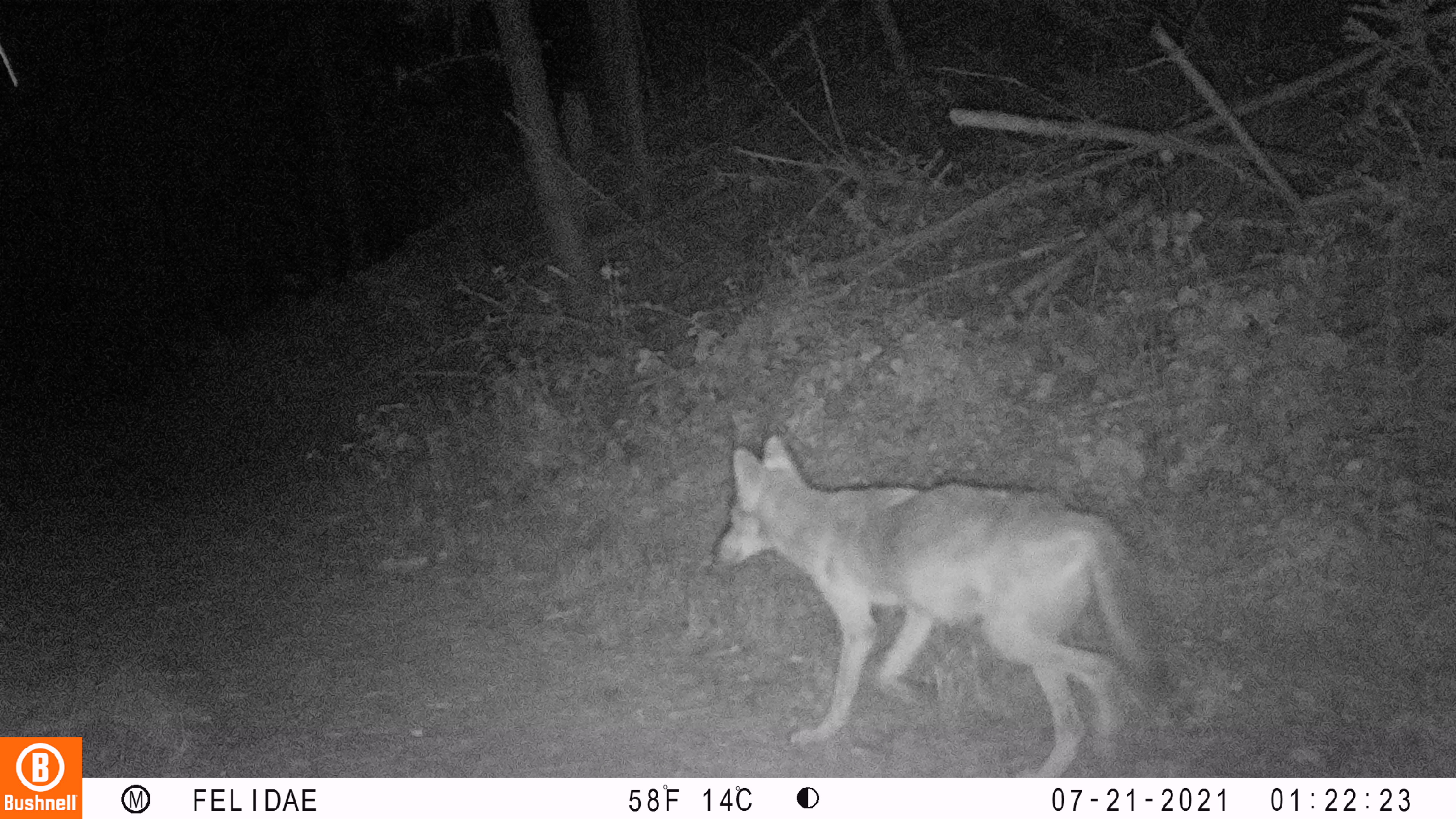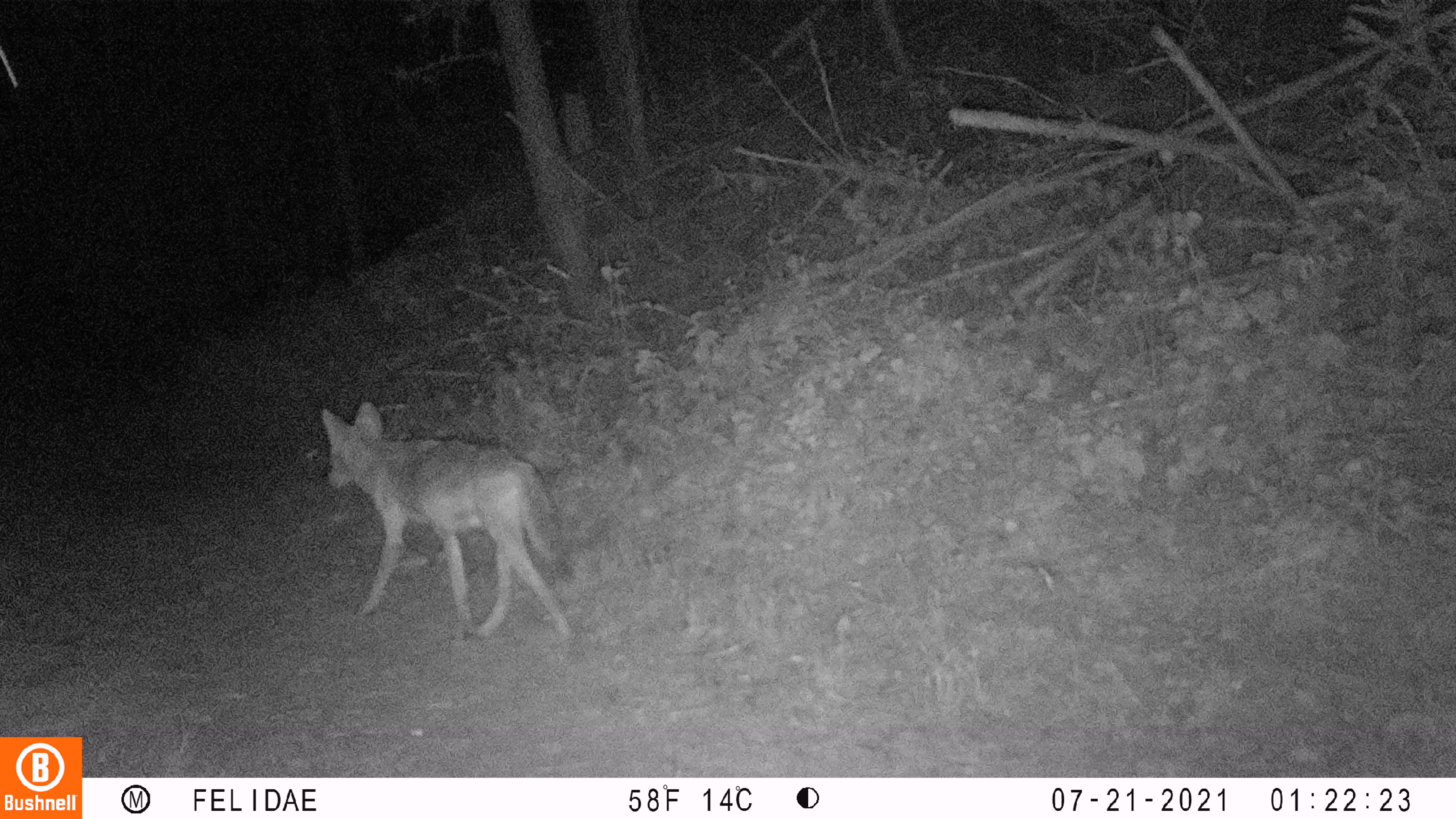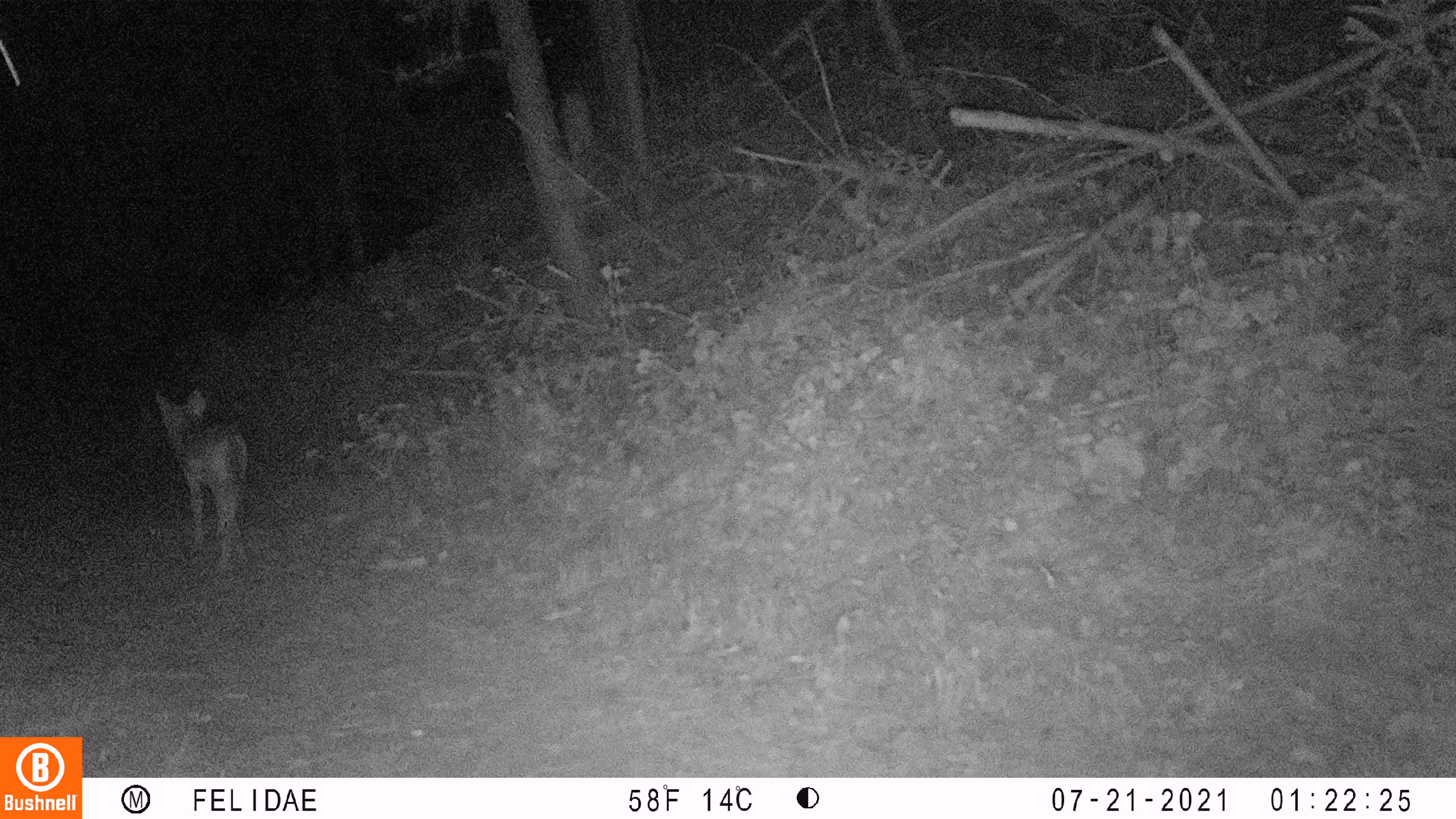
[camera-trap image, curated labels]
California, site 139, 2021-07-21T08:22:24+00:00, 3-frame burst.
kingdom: Animalia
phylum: Chordata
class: Mammalia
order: Carnivora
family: Canidae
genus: Canis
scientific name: Canis latrans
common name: coyote